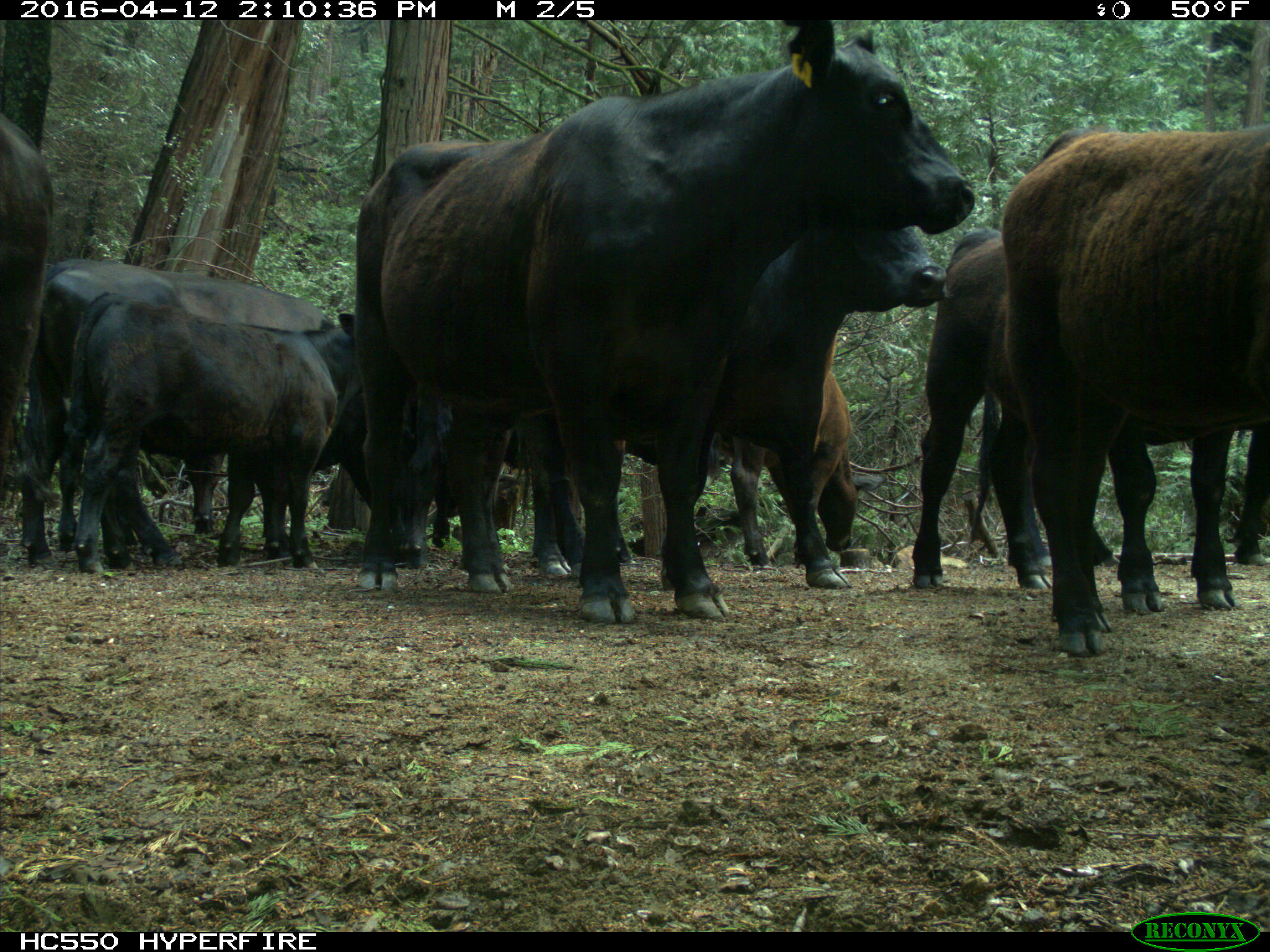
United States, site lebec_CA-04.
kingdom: Animalia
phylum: Chordata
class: Mammalia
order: Artiodactyla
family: Bovidae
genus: Bos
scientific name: Bos taurus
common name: domestic cow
Bos taurus (domestic cow).